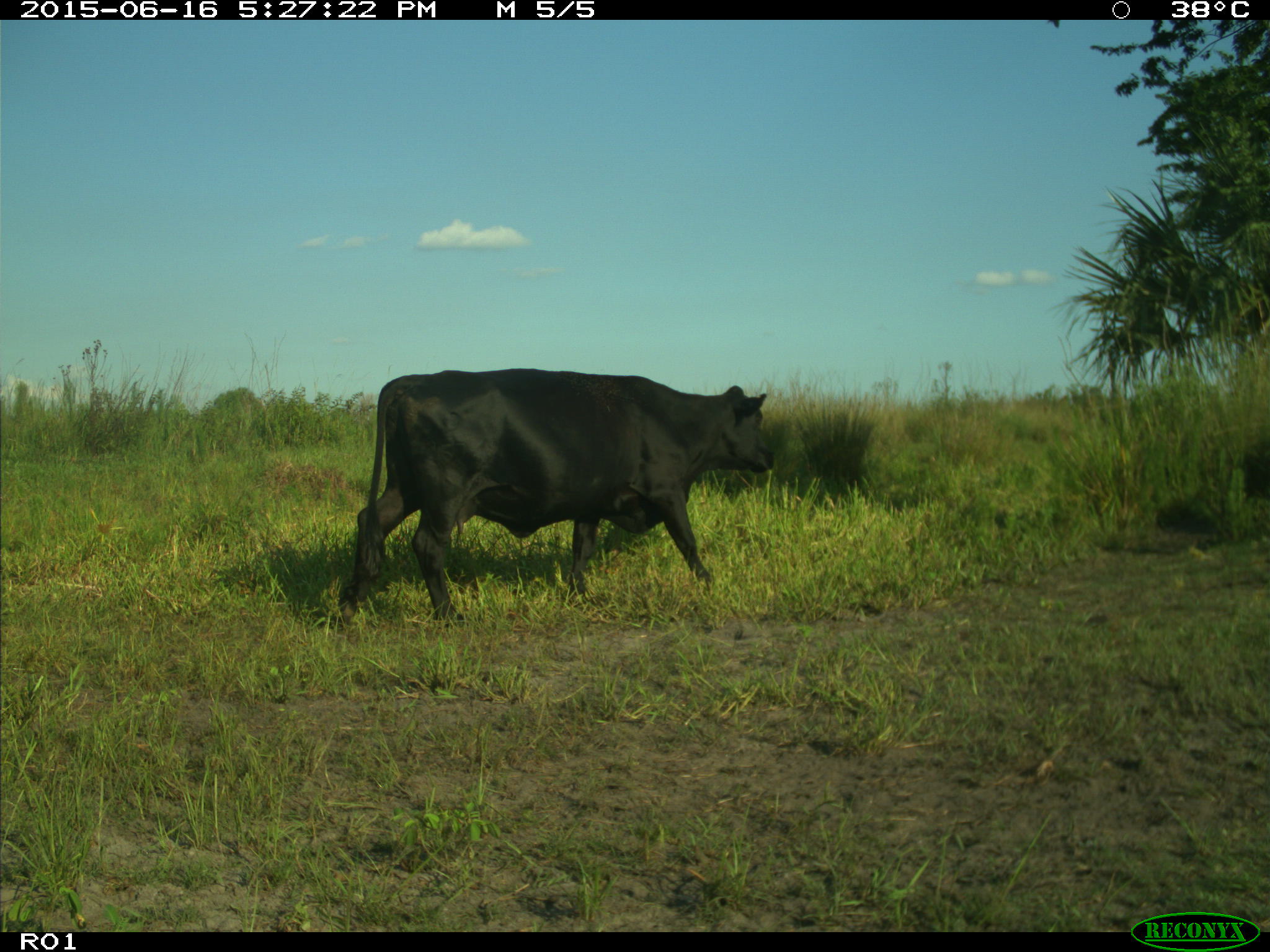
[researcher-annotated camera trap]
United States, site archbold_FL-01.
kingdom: Animalia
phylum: Chordata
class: Mammalia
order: Artiodactyla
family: Bovidae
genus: Bos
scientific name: Bos taurus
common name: domestic cow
Bos taurus (domestic cow).